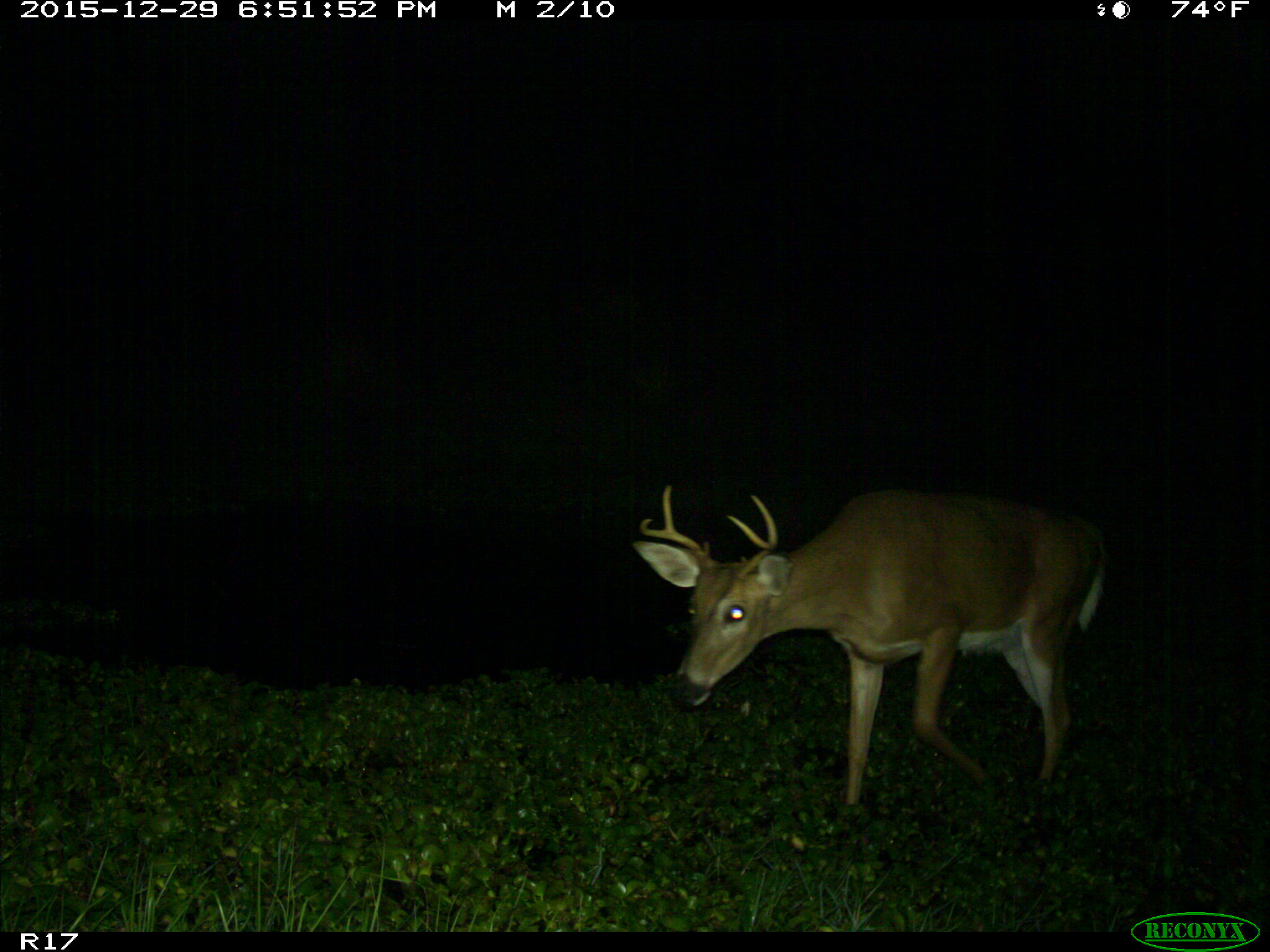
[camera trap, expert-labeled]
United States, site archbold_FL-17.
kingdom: Animalia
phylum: Chordata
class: Mammalia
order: Artiodactyla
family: Cervidae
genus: Odocoileus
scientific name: Odocoileus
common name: deer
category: unidentified deer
Unidentified deer (deer) (Odocoileus).